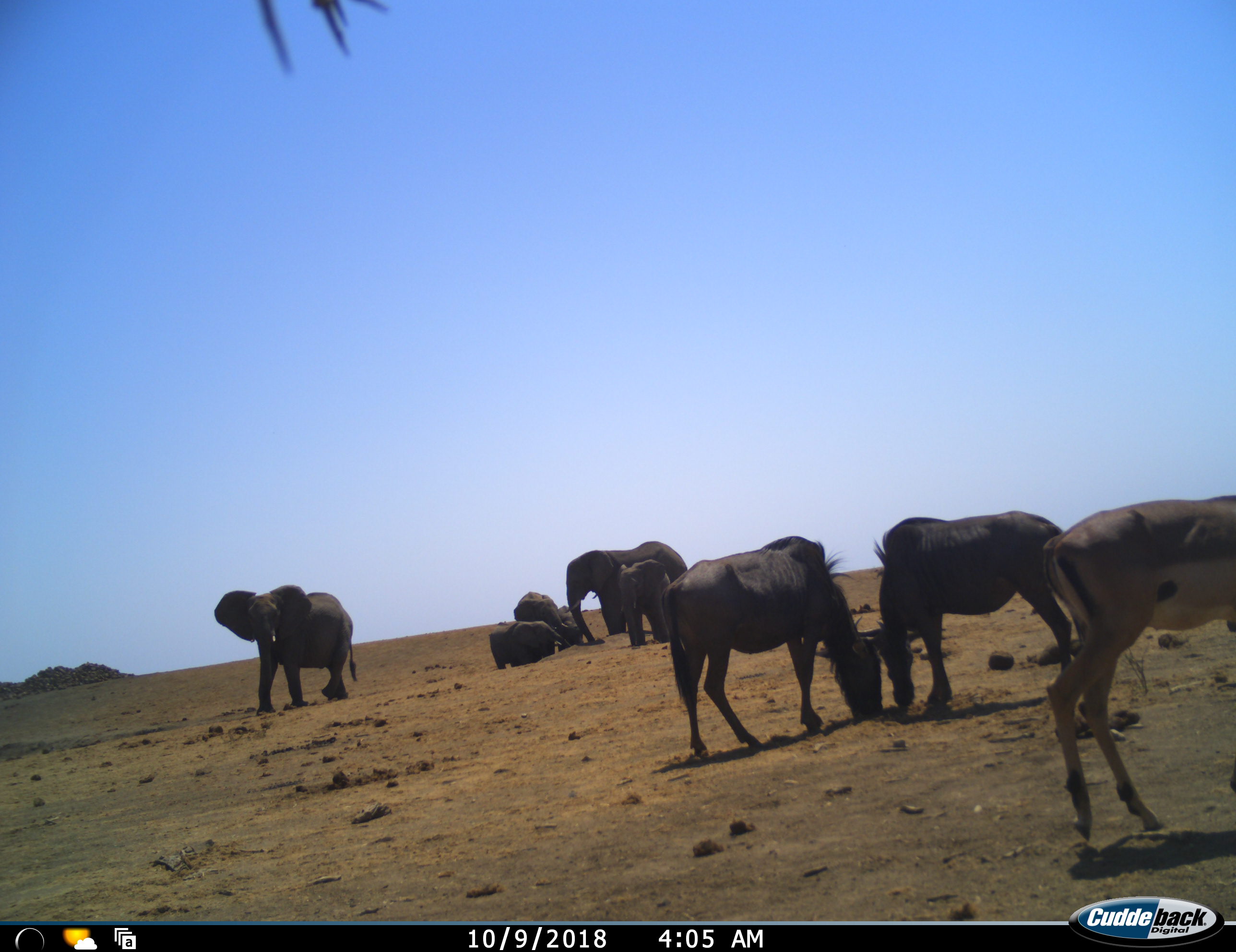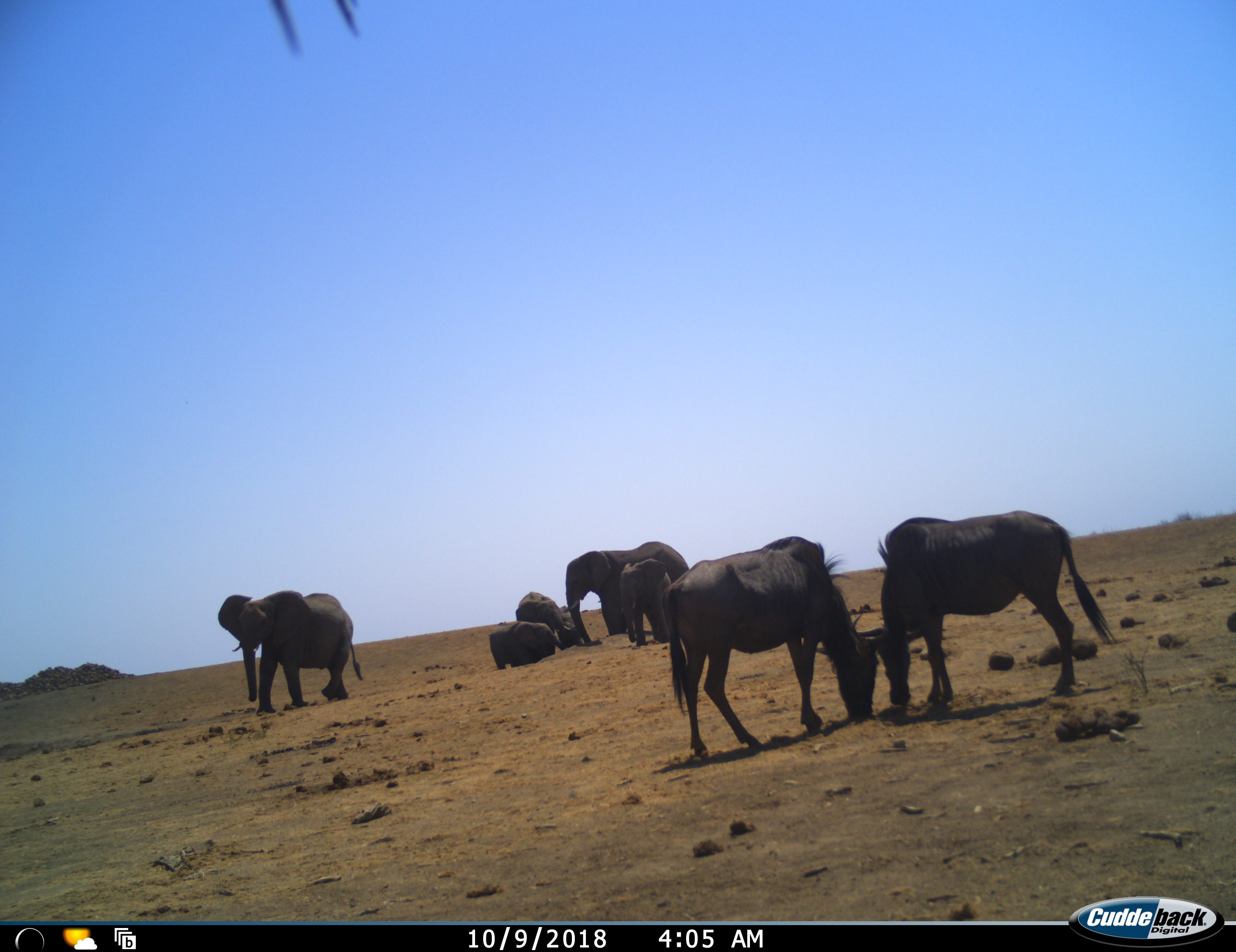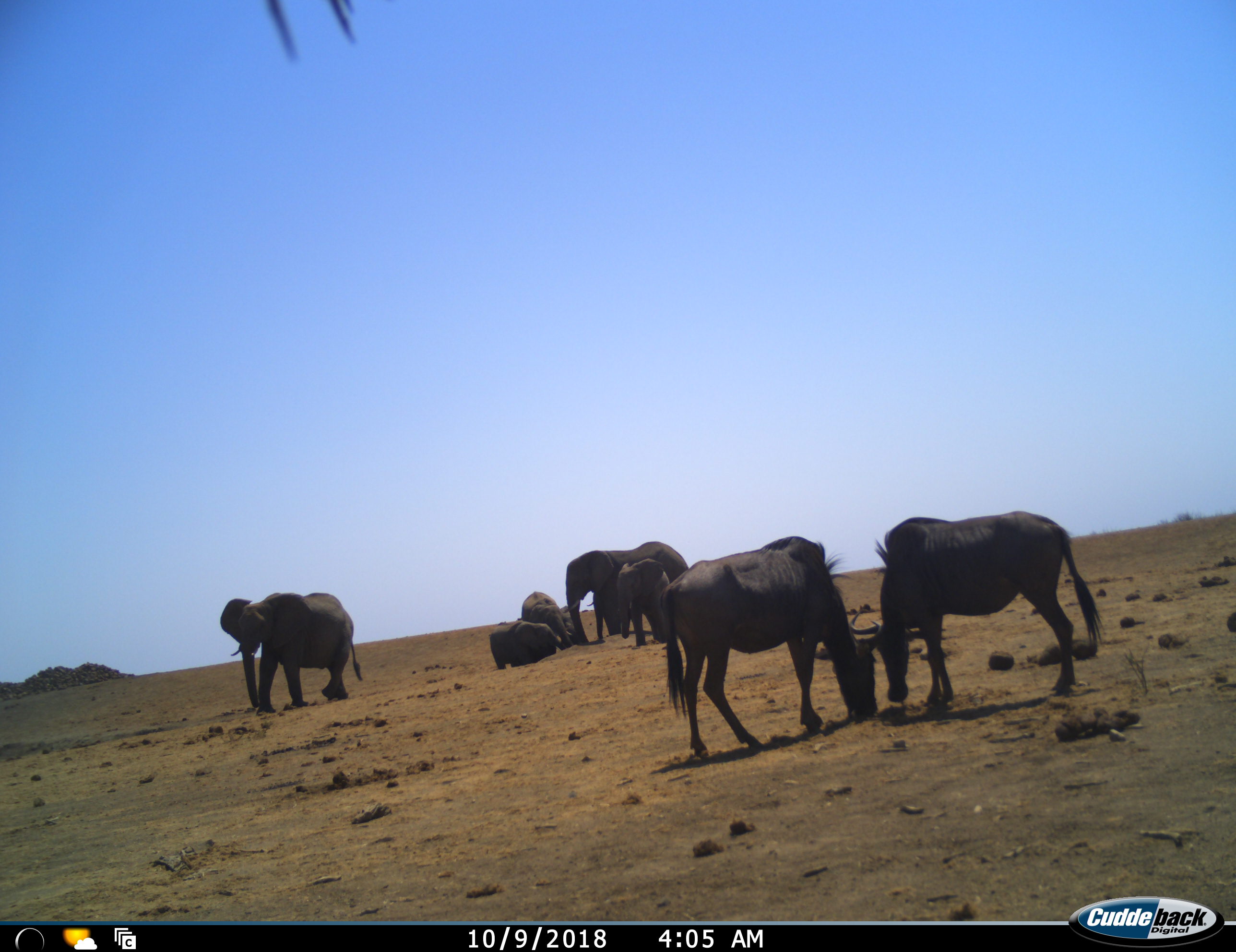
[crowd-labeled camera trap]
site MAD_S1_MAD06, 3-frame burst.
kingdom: Animalia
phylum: Chordata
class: Mammalia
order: Proboscidea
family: Elephantidae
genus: Loxodonta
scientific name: Loxodonta africana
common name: african bush elephant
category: elephant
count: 6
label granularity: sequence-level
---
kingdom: Animalia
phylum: Chordata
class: Mammalia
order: Artiodactyla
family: Bovidae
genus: Aepyceros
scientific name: Aepyceros melampus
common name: impala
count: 1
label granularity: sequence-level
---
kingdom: Animalia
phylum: Chordata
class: Mammalia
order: Artiodactyla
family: Bovidae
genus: Connochaetes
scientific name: Connochaetes taurinus taurinus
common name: blue wildebeest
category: wildebeestblue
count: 2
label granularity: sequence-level